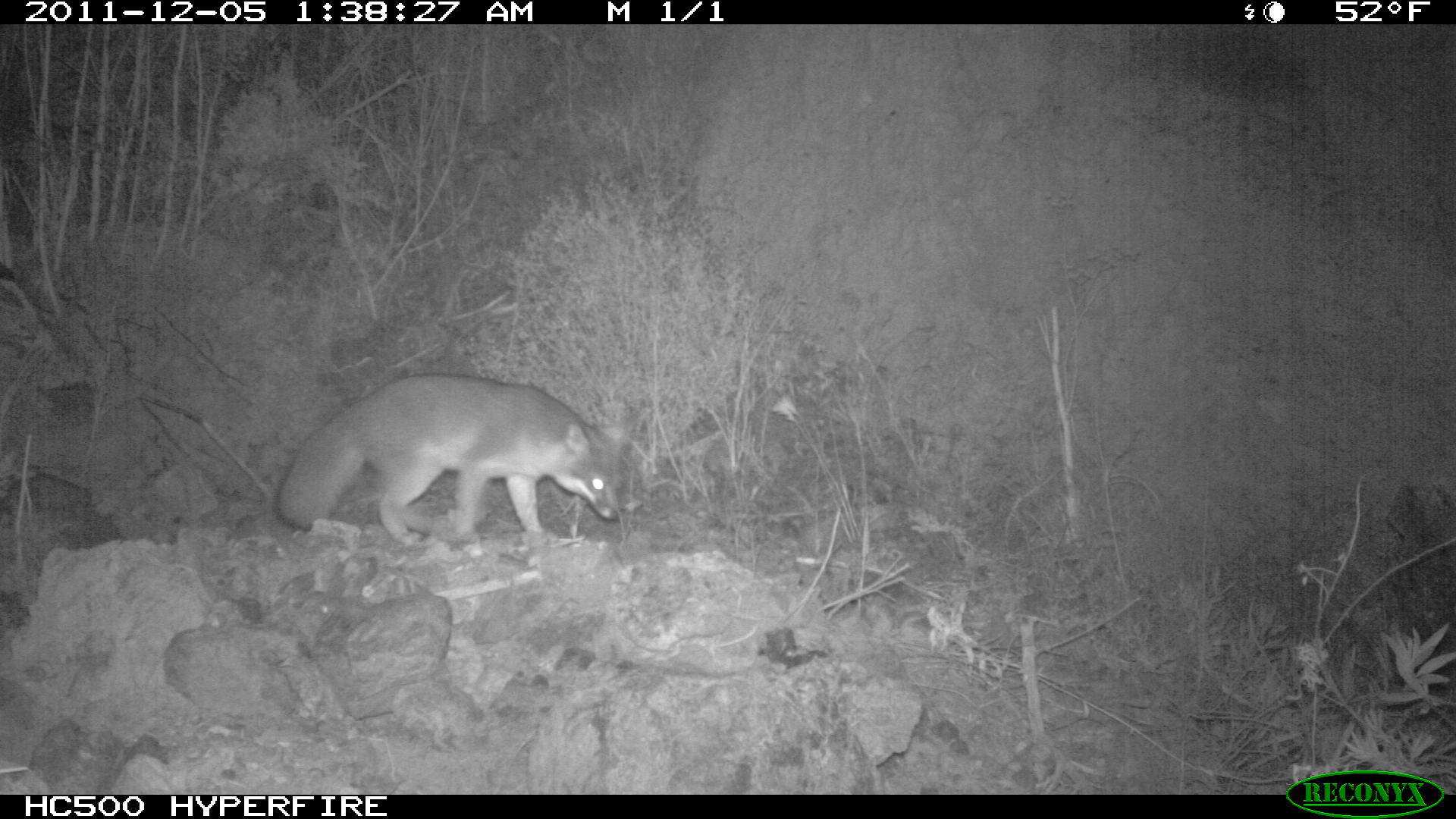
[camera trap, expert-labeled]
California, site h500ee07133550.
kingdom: Animalia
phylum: Chordata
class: Mammalia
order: Carnivora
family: Canidae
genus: Urocyon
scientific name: Urocyon littoralis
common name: island fox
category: fox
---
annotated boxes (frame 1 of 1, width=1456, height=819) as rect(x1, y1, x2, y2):
fox: rect(278, 372, 633, 545)